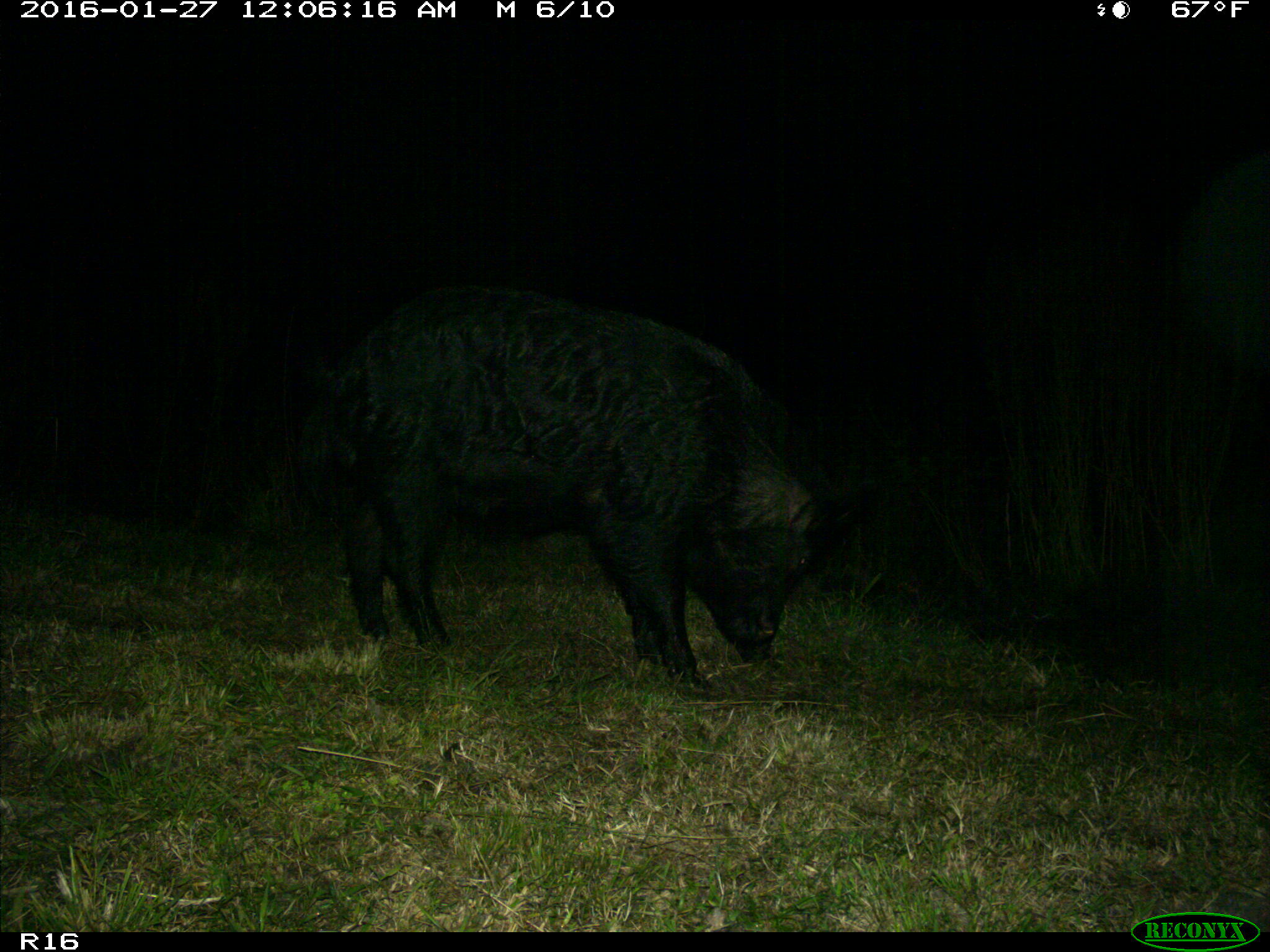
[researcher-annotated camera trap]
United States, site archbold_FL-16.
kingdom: Animalia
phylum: Chordata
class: Mammalia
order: Artiodactyla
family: Suidae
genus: Sus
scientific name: Sus scrofa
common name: wild boar